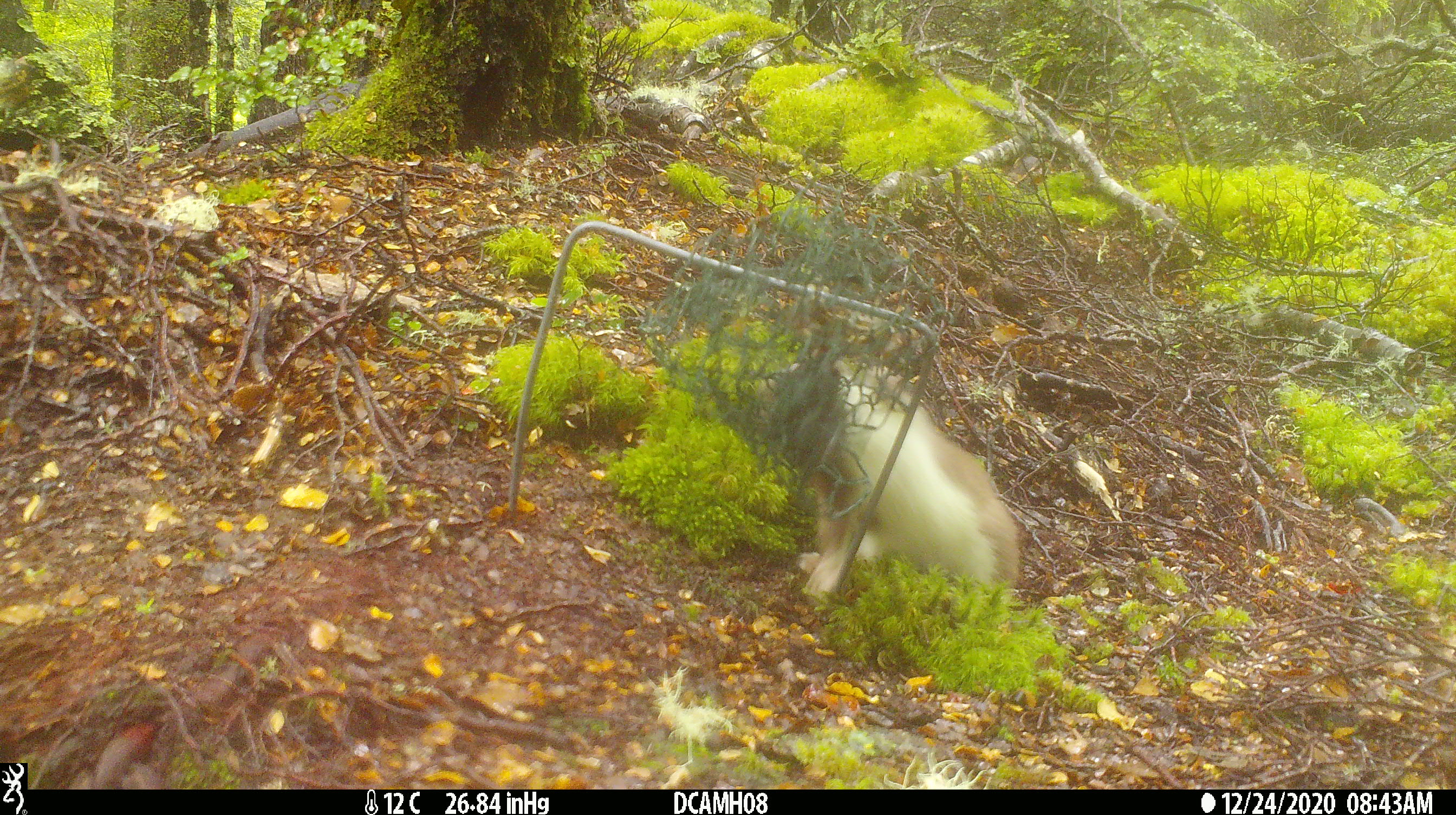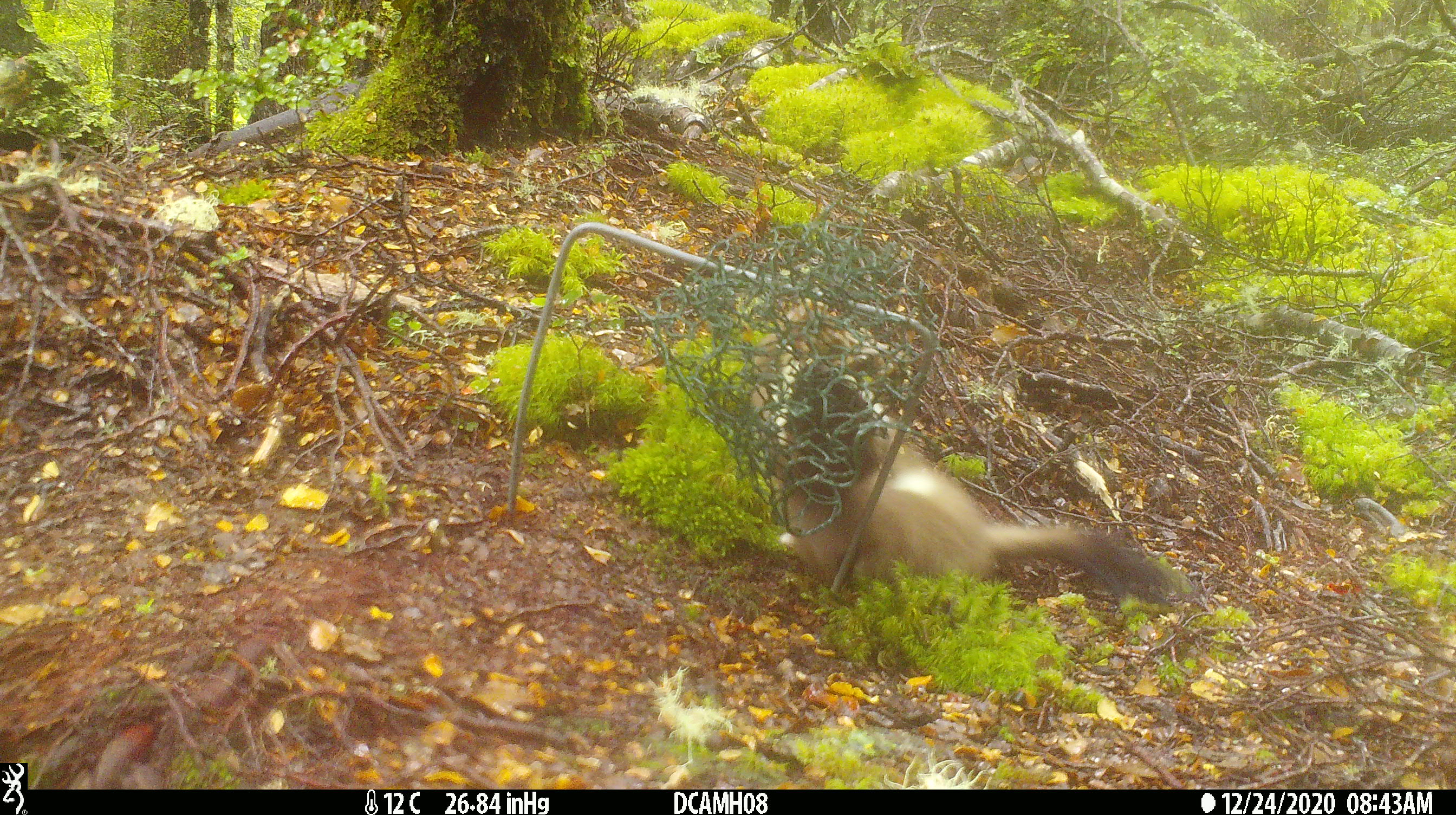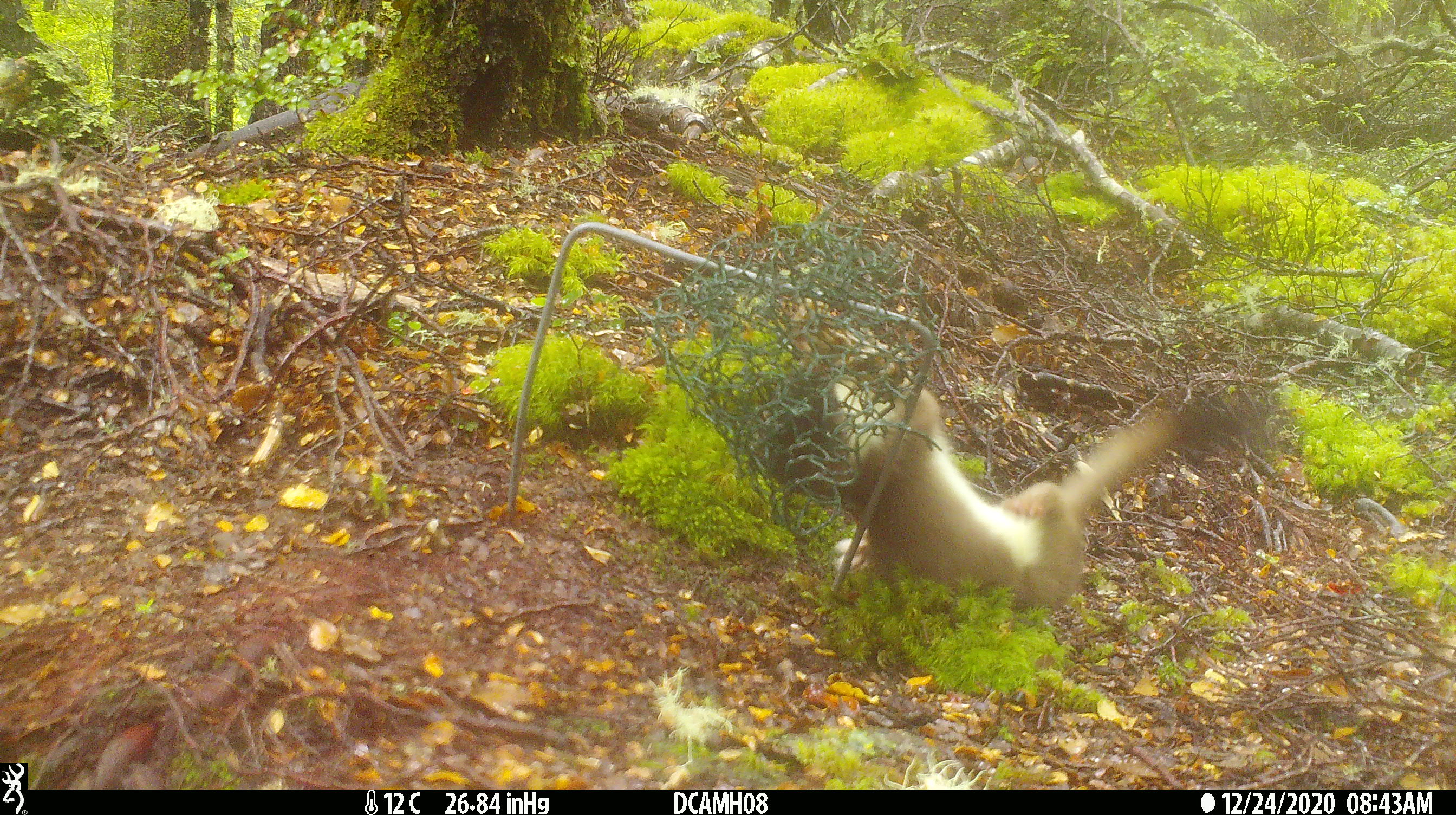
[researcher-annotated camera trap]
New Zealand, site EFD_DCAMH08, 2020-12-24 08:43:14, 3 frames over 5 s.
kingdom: Animalia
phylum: Chordata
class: Mammalia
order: Carnivora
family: Mustelidae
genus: Mustela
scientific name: Mustela erminea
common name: stoat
Stoat (Mustela erminea).